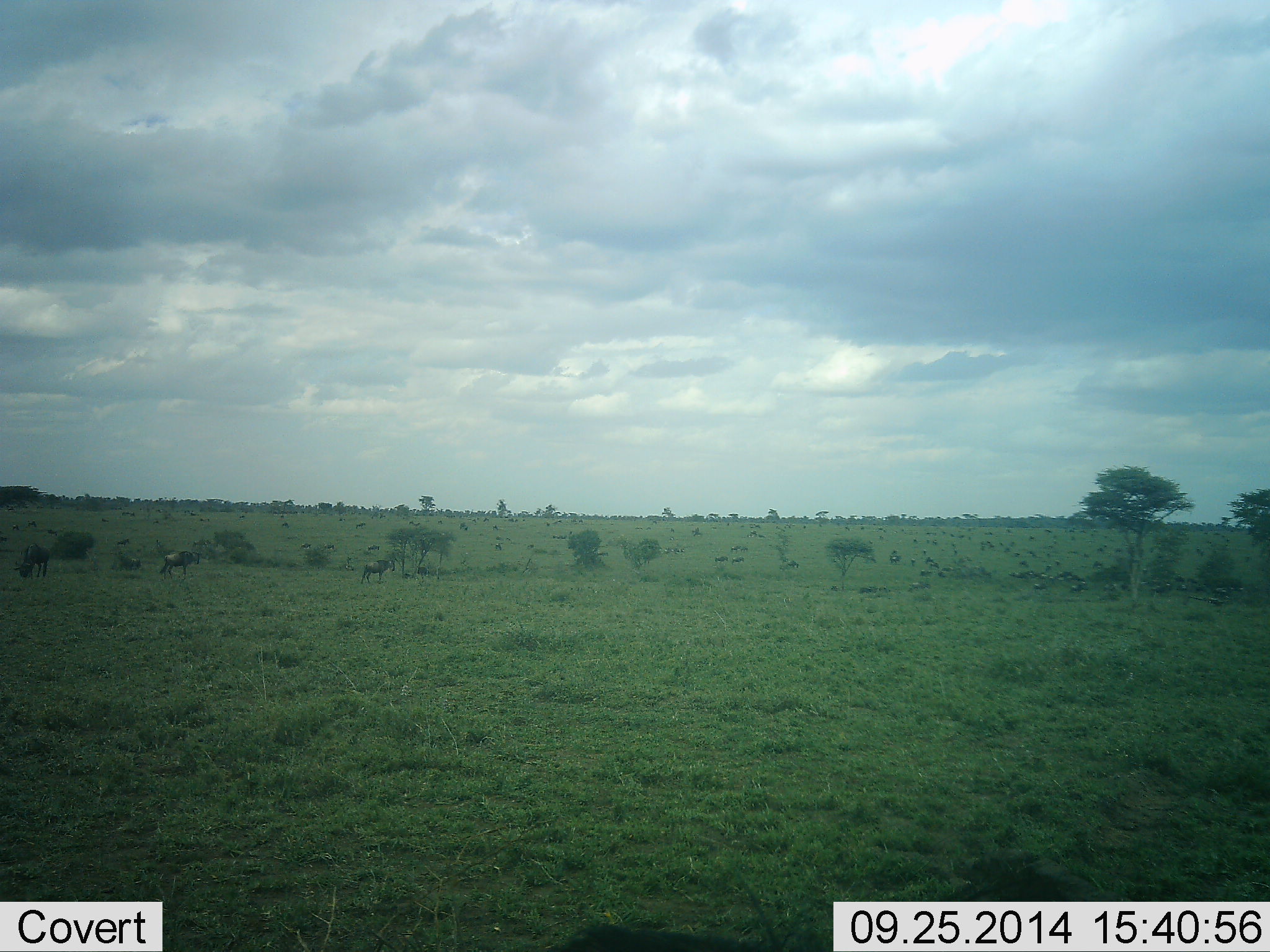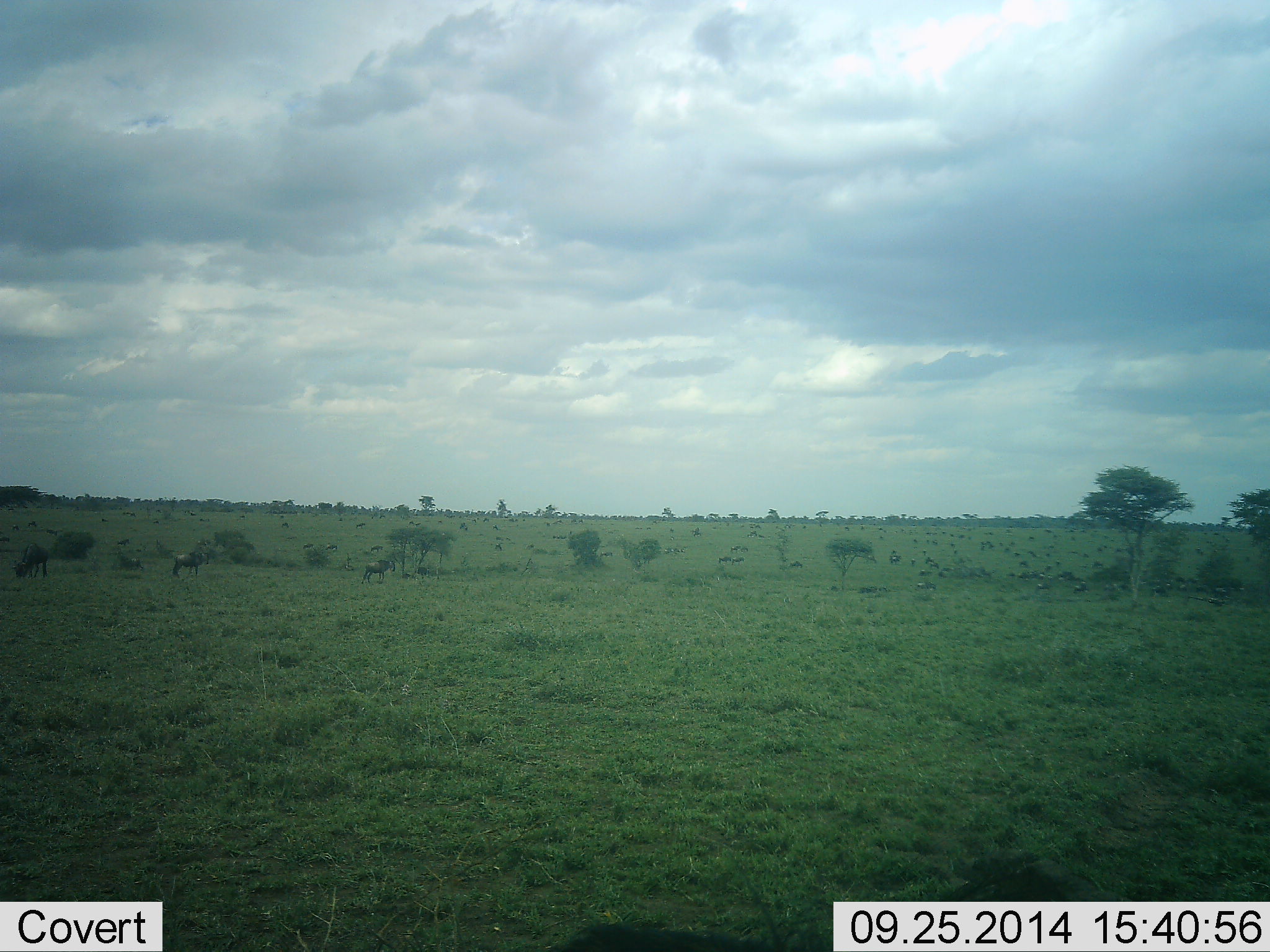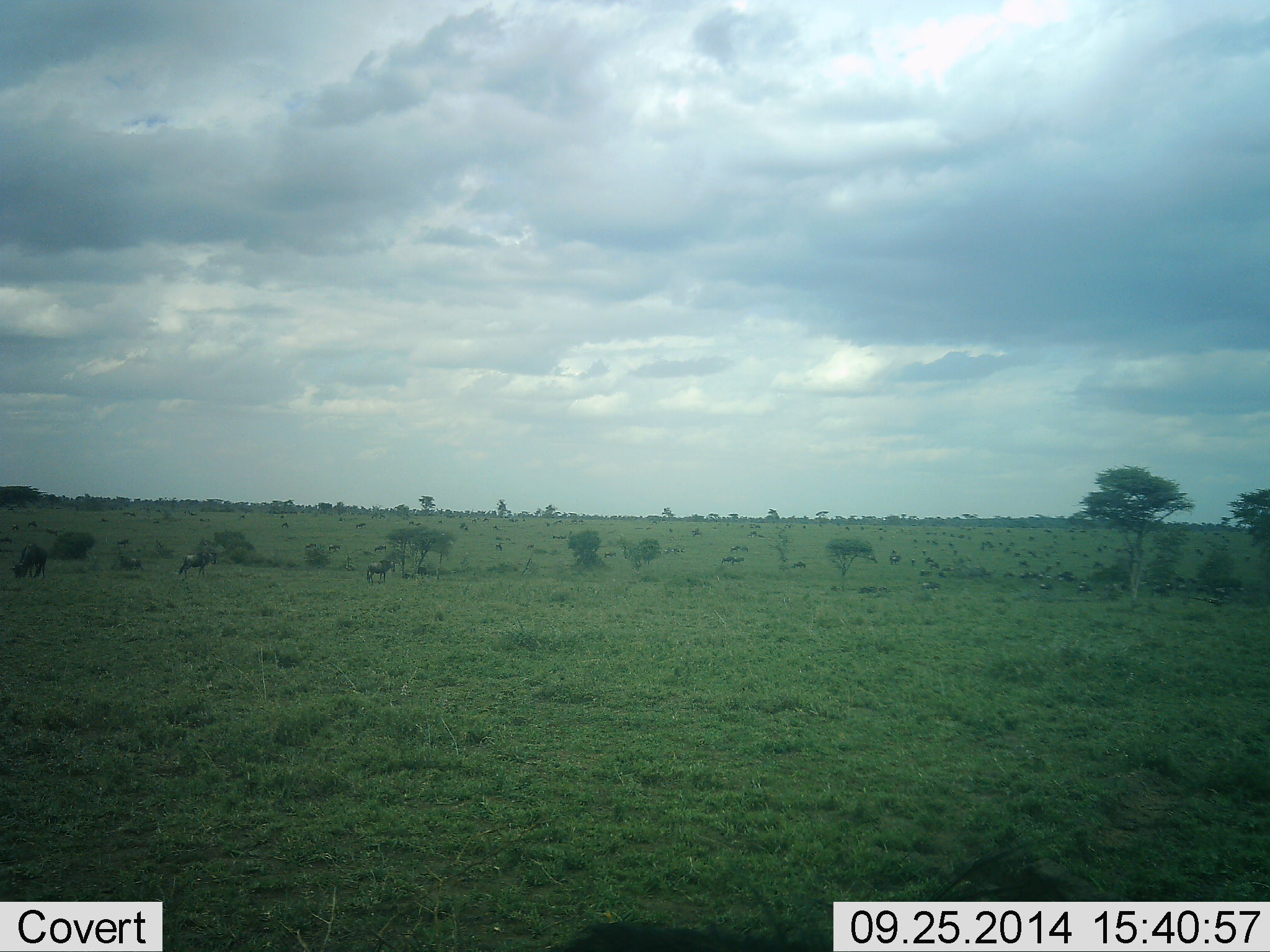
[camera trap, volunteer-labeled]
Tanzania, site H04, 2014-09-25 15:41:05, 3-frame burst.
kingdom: Animalia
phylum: Chordata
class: Mammalia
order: Artiodactyla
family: Bovidae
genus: Connochaetes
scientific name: Connochaetes taurinus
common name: blue wildebeest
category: wildebeest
Wildebeest (blue wildebeest) (Connochaetes taurinus), count 11-50. Behavior (volunteer vote fractions): standing 30%, resting 10%, moving 80%, interacting 0%. Young present (vote fraction): 0%. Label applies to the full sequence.